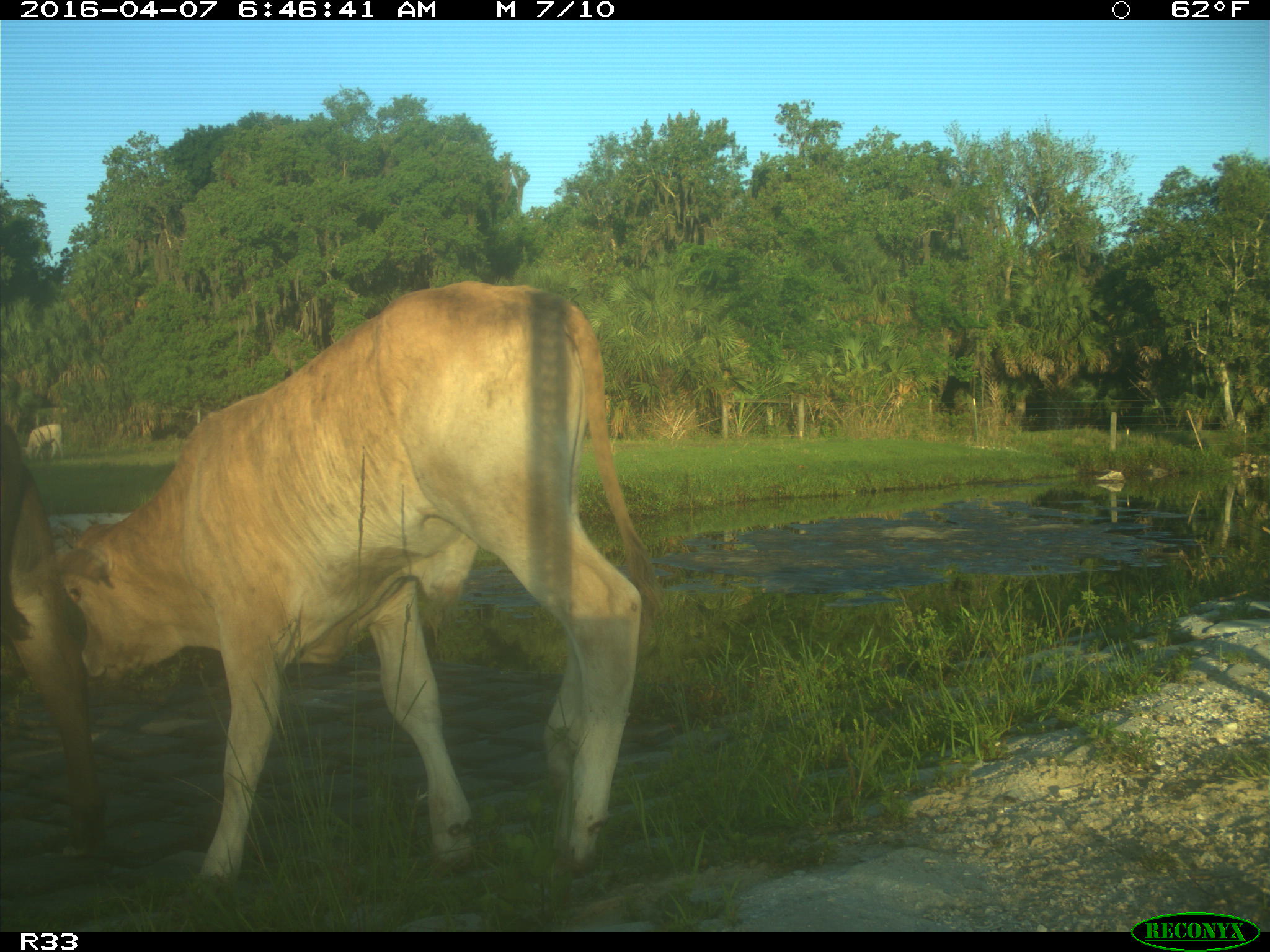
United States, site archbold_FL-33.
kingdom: Animalia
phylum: Chordata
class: Mammalia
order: Artiodactyla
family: Bovidae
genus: Bos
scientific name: Bos taurus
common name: domestic cow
Bos taurus (domestic cow).